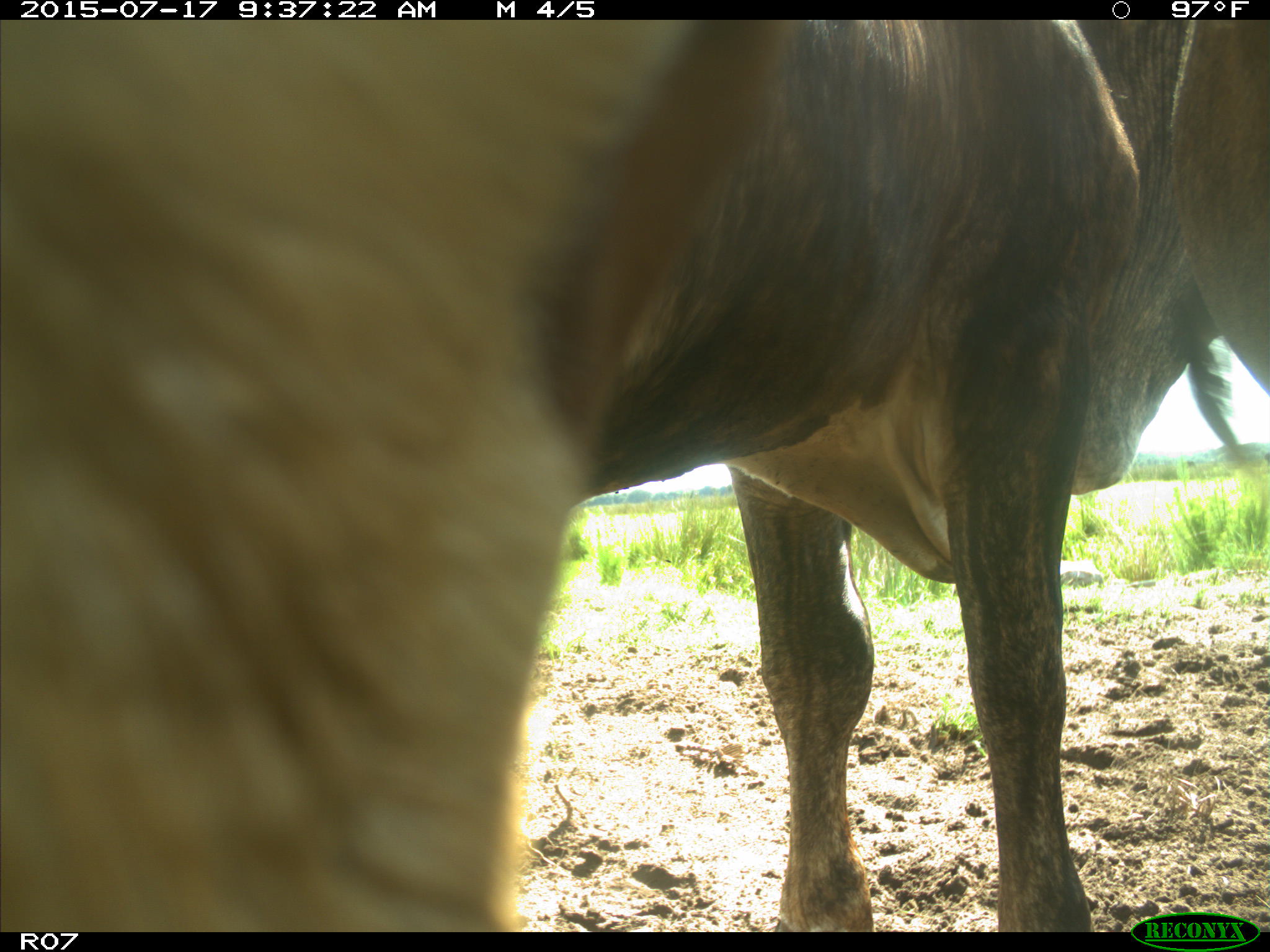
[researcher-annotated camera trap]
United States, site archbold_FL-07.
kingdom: Animalia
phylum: Chordata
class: Mammalia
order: Artiodactyla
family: Bovidae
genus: Bos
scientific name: Bos taurus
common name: domestic cow